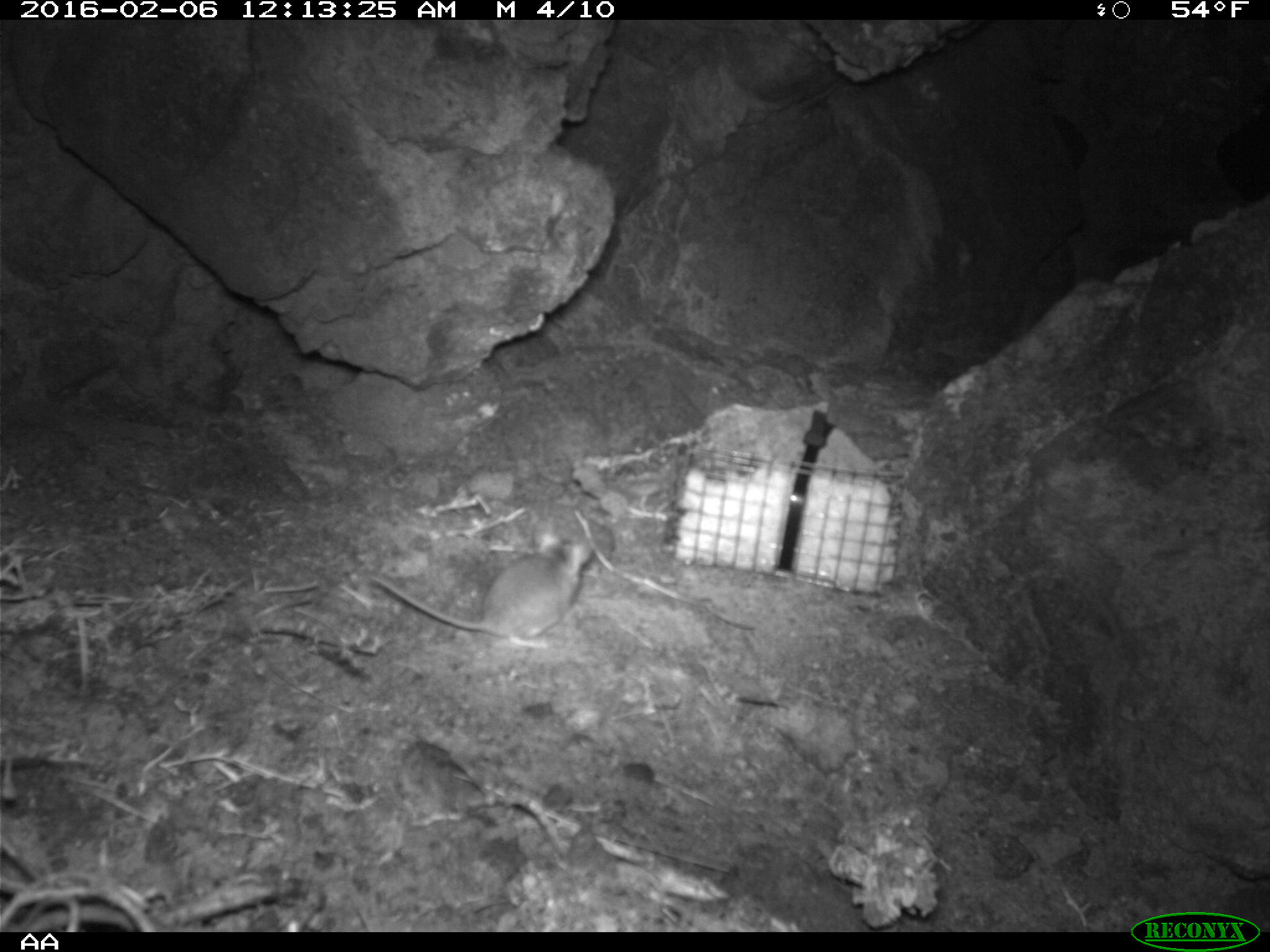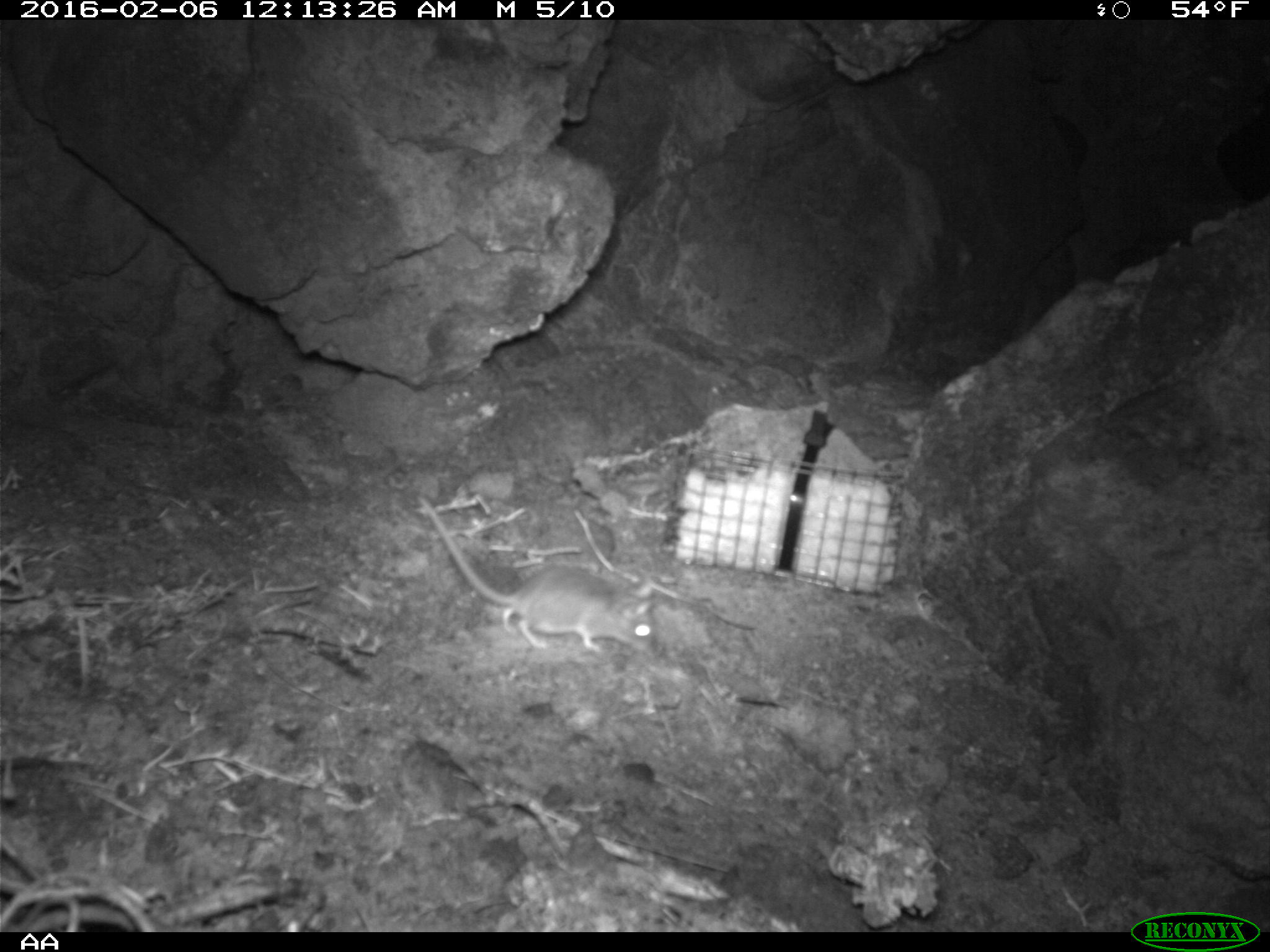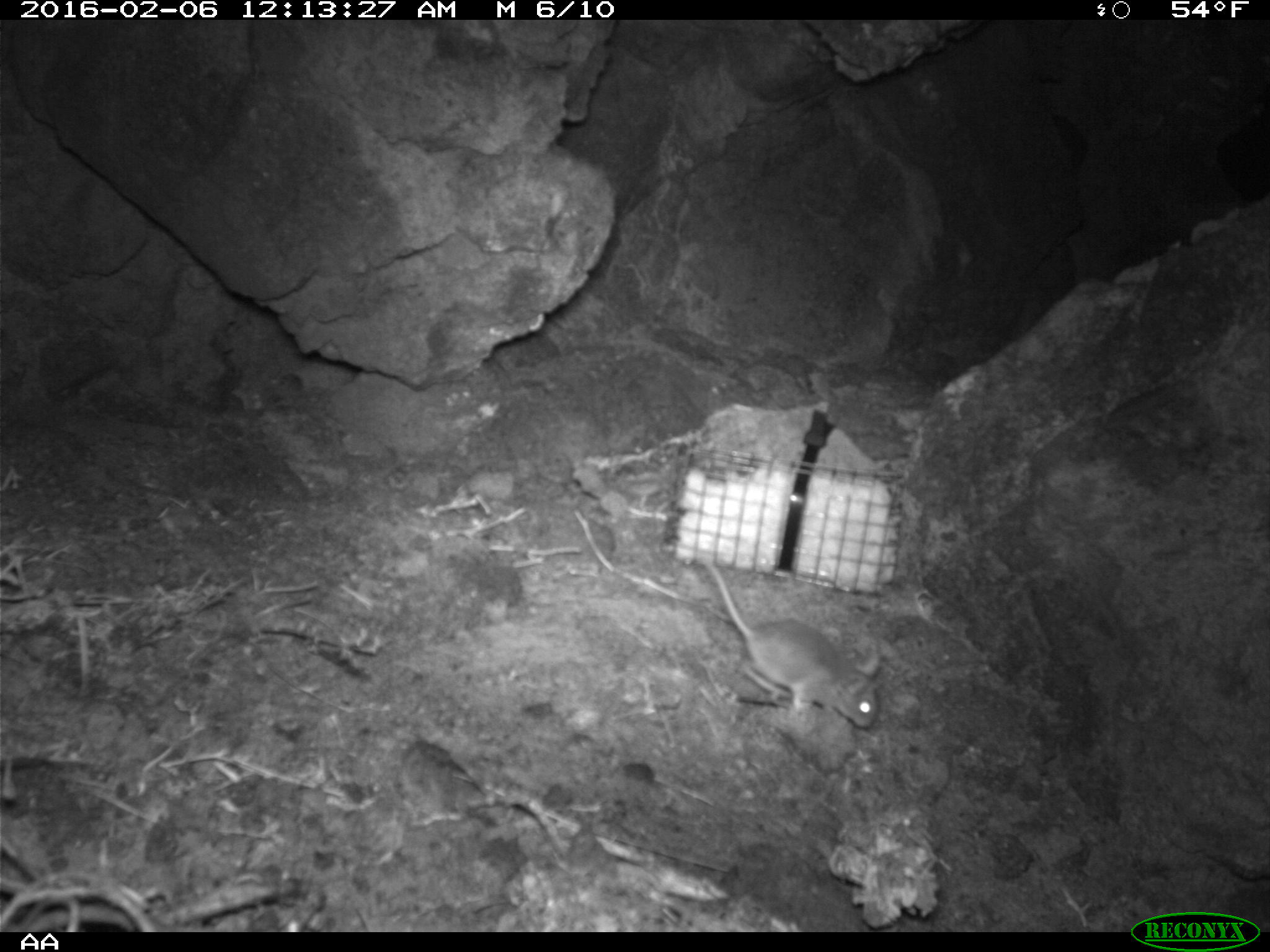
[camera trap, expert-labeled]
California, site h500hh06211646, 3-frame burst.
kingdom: Animalia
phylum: Chordata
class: Mammalia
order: Rodentia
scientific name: Rodentia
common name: rodent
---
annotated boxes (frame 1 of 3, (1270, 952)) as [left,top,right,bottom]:
rodent: [366,534,593,647]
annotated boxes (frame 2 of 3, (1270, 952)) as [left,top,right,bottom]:
rodent: [415,491,660,653]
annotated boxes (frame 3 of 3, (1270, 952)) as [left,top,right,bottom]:
rodent: [696,549,879,727]